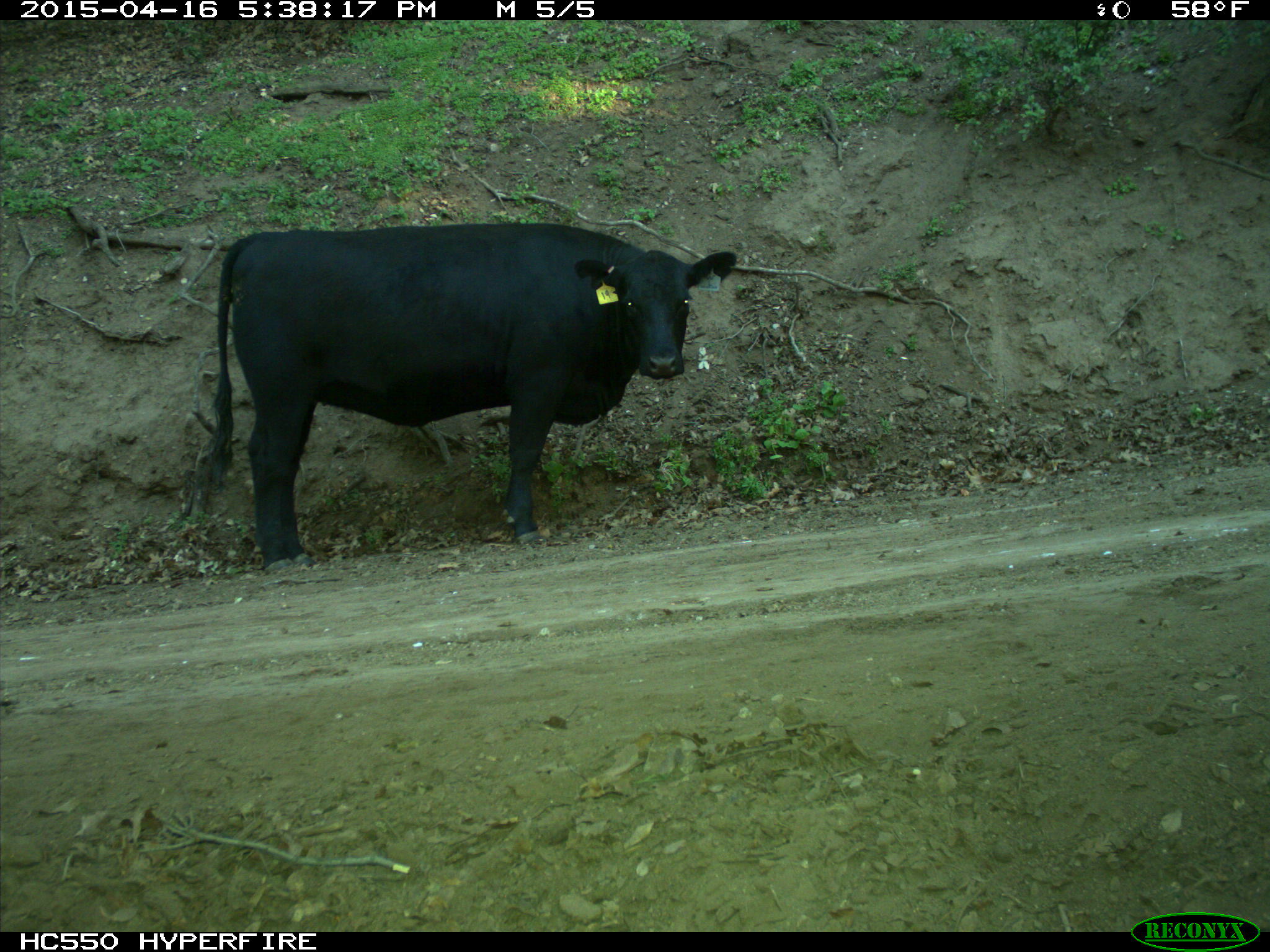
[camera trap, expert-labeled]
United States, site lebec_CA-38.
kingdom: Animalia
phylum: Chordata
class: Mammalia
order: Artiodactyla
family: Bovidae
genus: Bos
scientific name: Bos taurus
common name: domestic cow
Bos taurus (domestic cow).